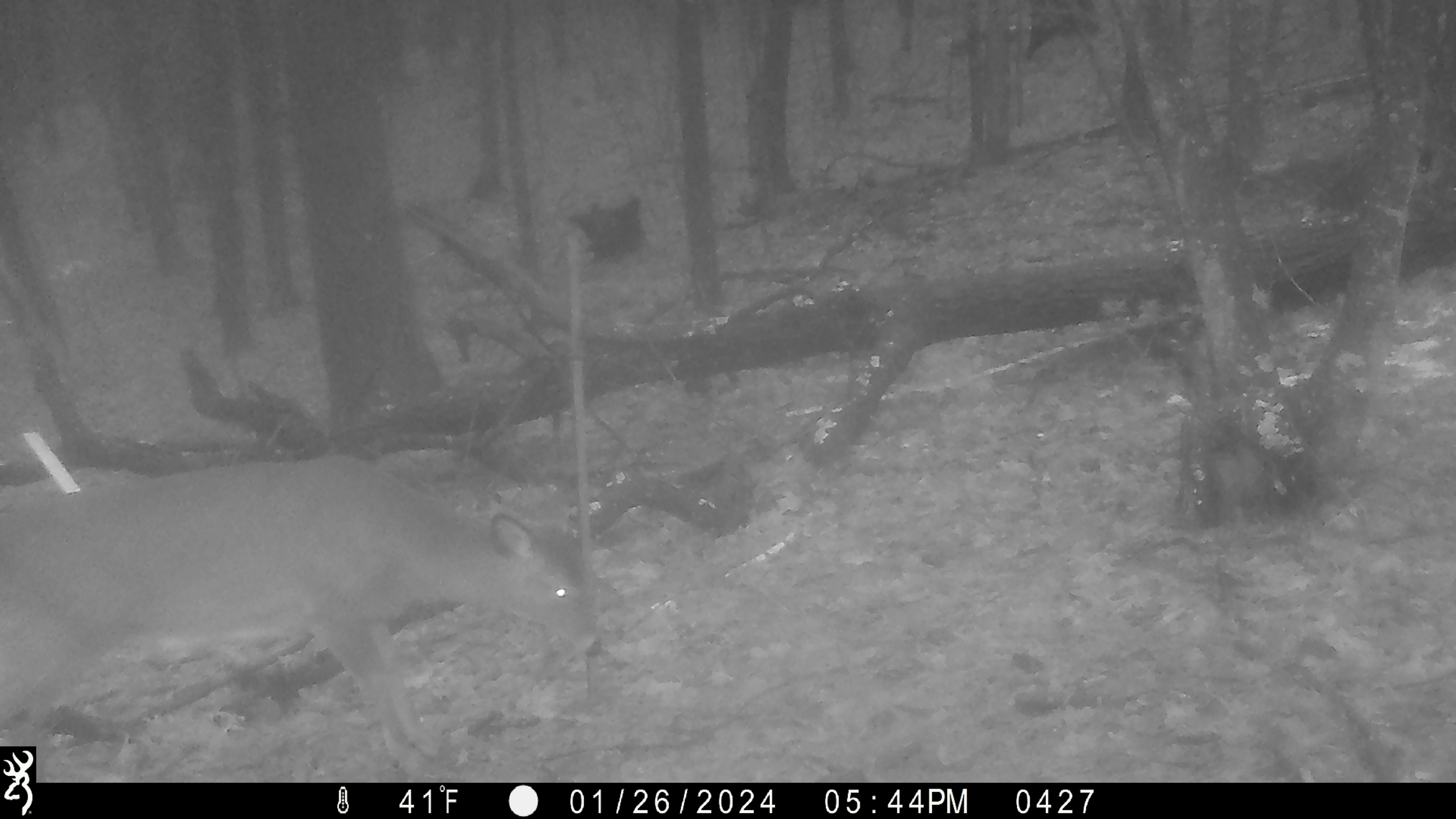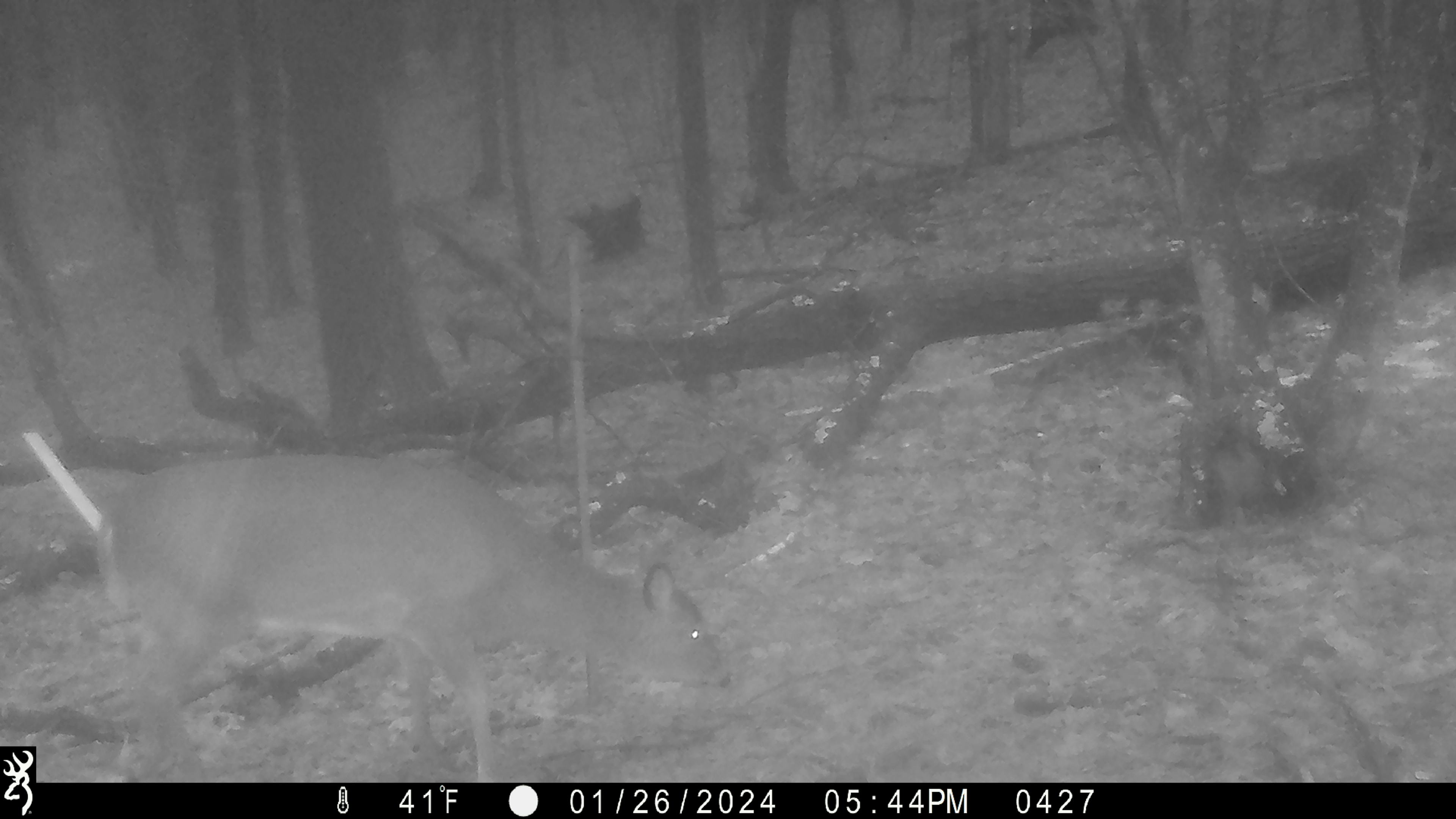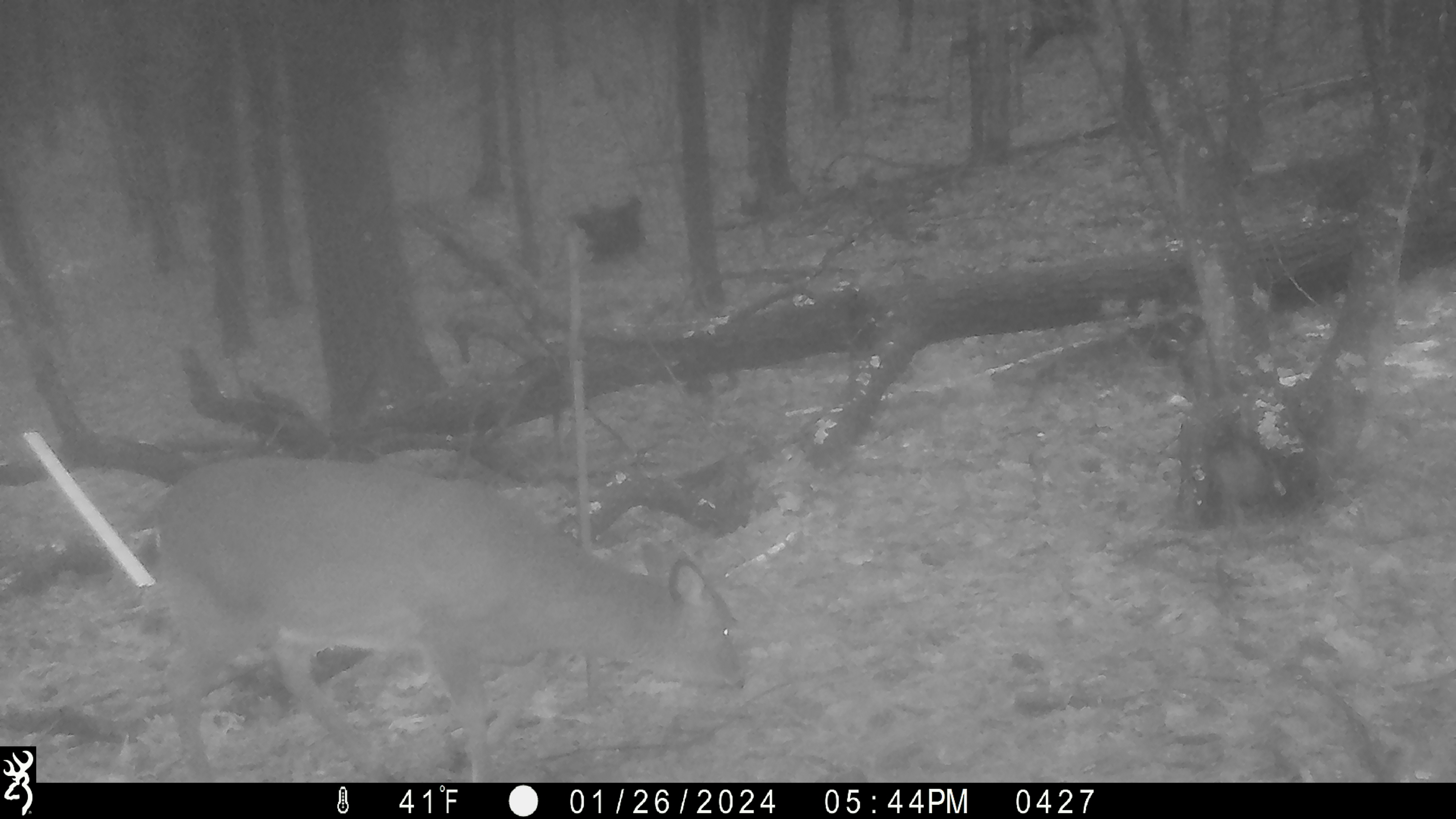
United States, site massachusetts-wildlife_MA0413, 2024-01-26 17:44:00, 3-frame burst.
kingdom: Animalia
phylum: Chordata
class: Mammalia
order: Artiodactyla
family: Cervidae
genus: Odocoileus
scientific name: Odocoileus virginianus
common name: white-tailed deer